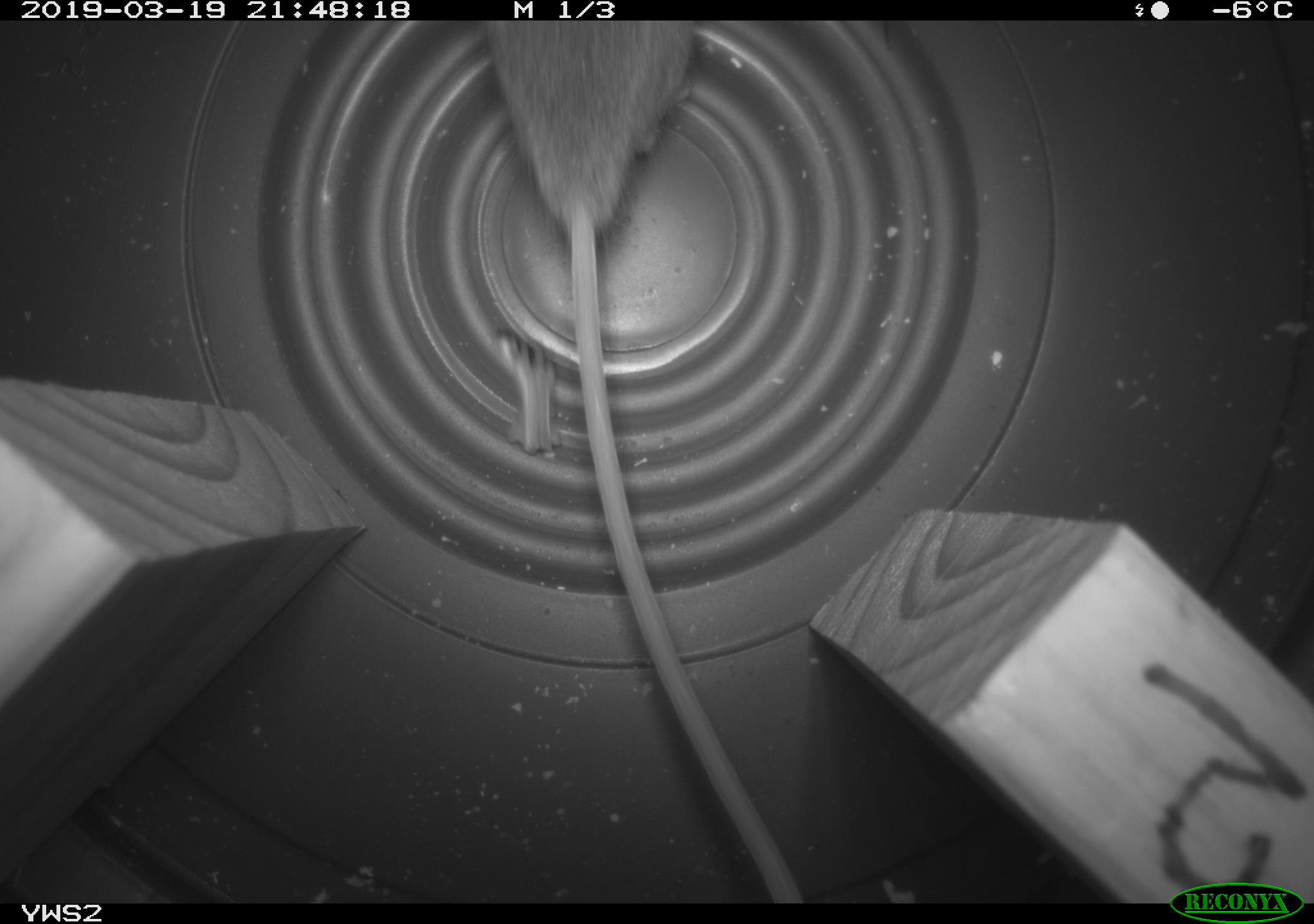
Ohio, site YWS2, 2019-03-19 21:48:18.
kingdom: Animalia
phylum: Chordata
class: Mammalia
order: Rodentia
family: Zapodidae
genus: Napaeozapus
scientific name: Napaeozapus insignis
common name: woodland jumping mouse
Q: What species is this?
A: Woodland jumping mouse (Napaeozapus insignis).